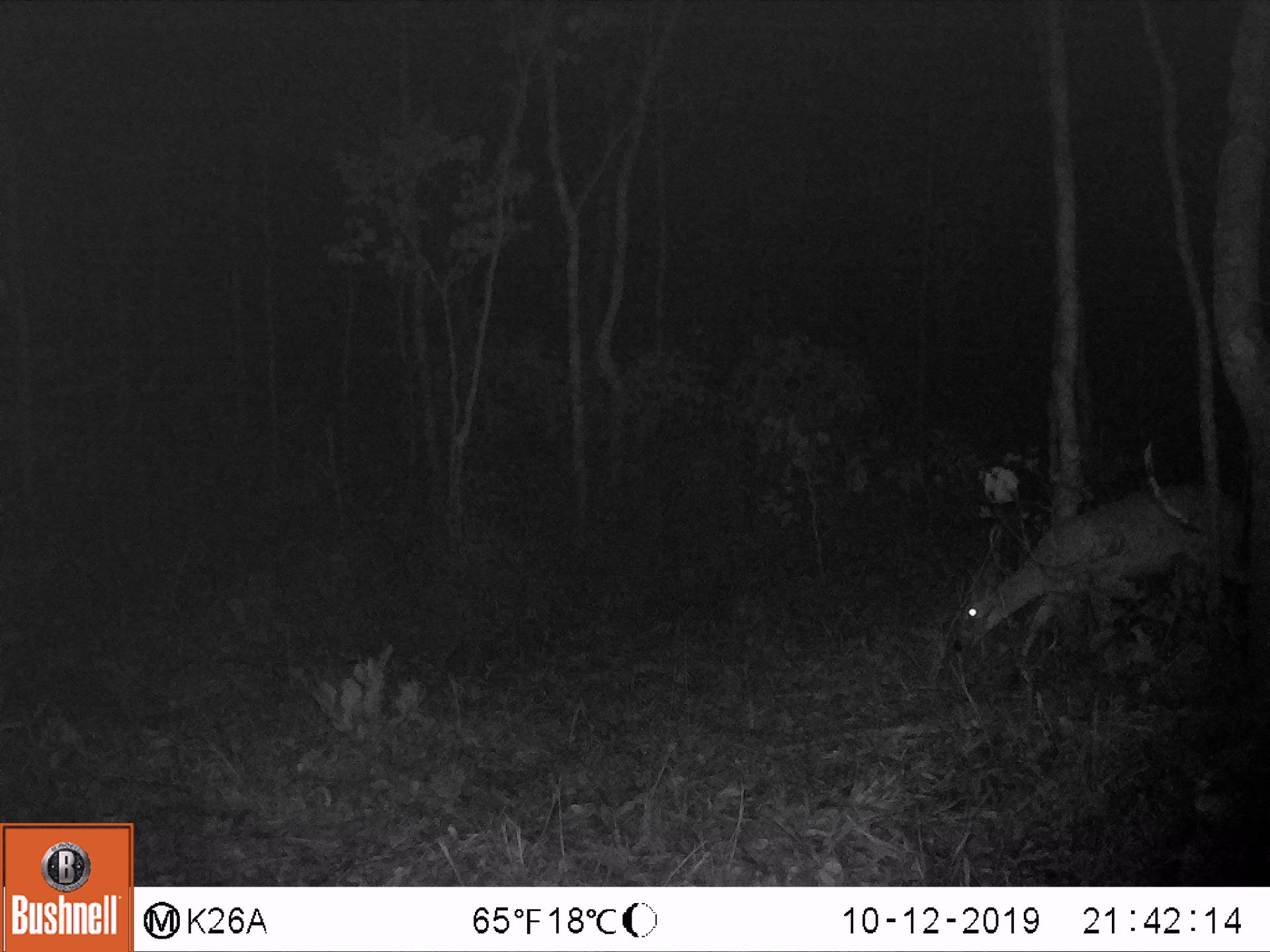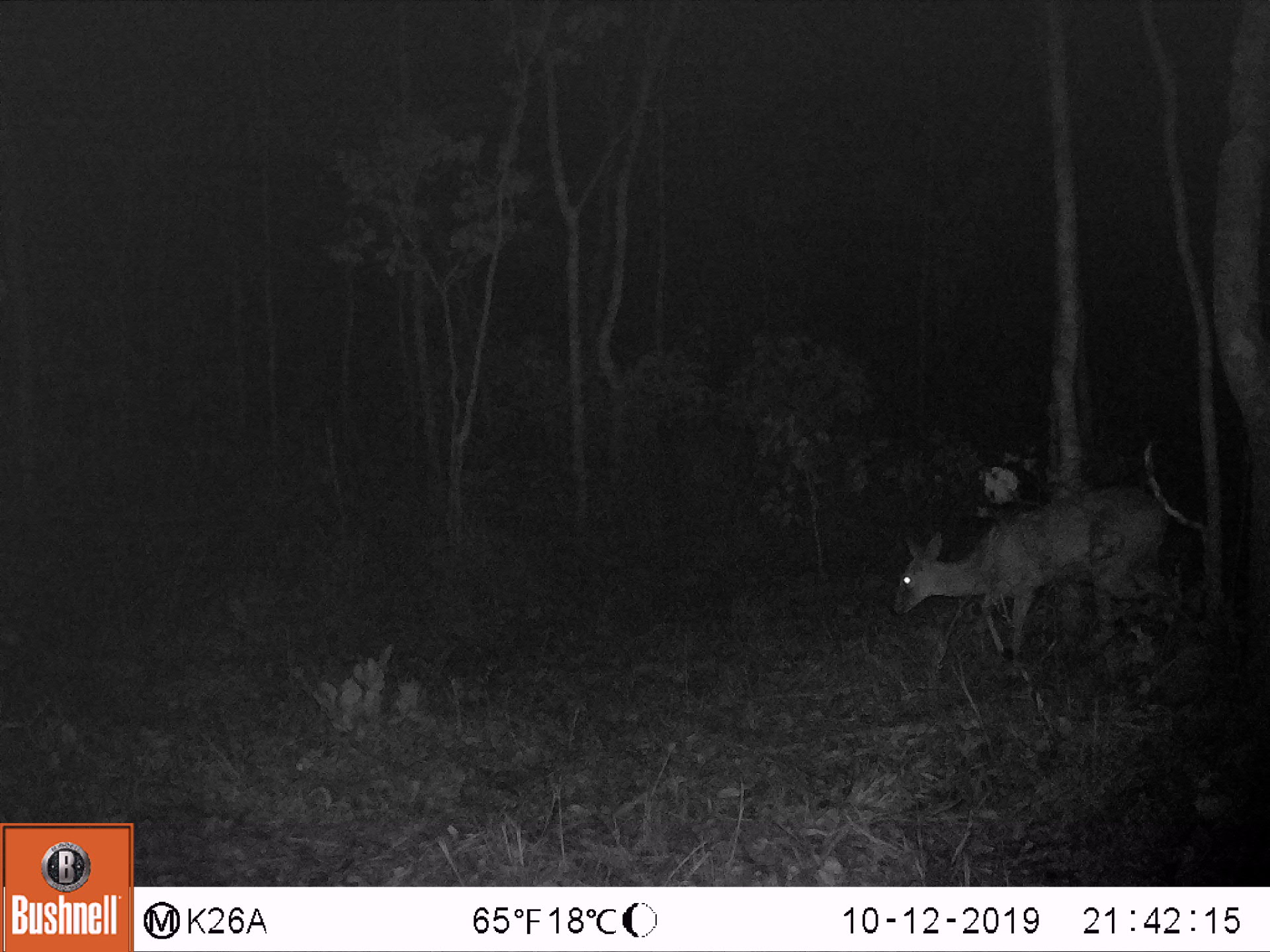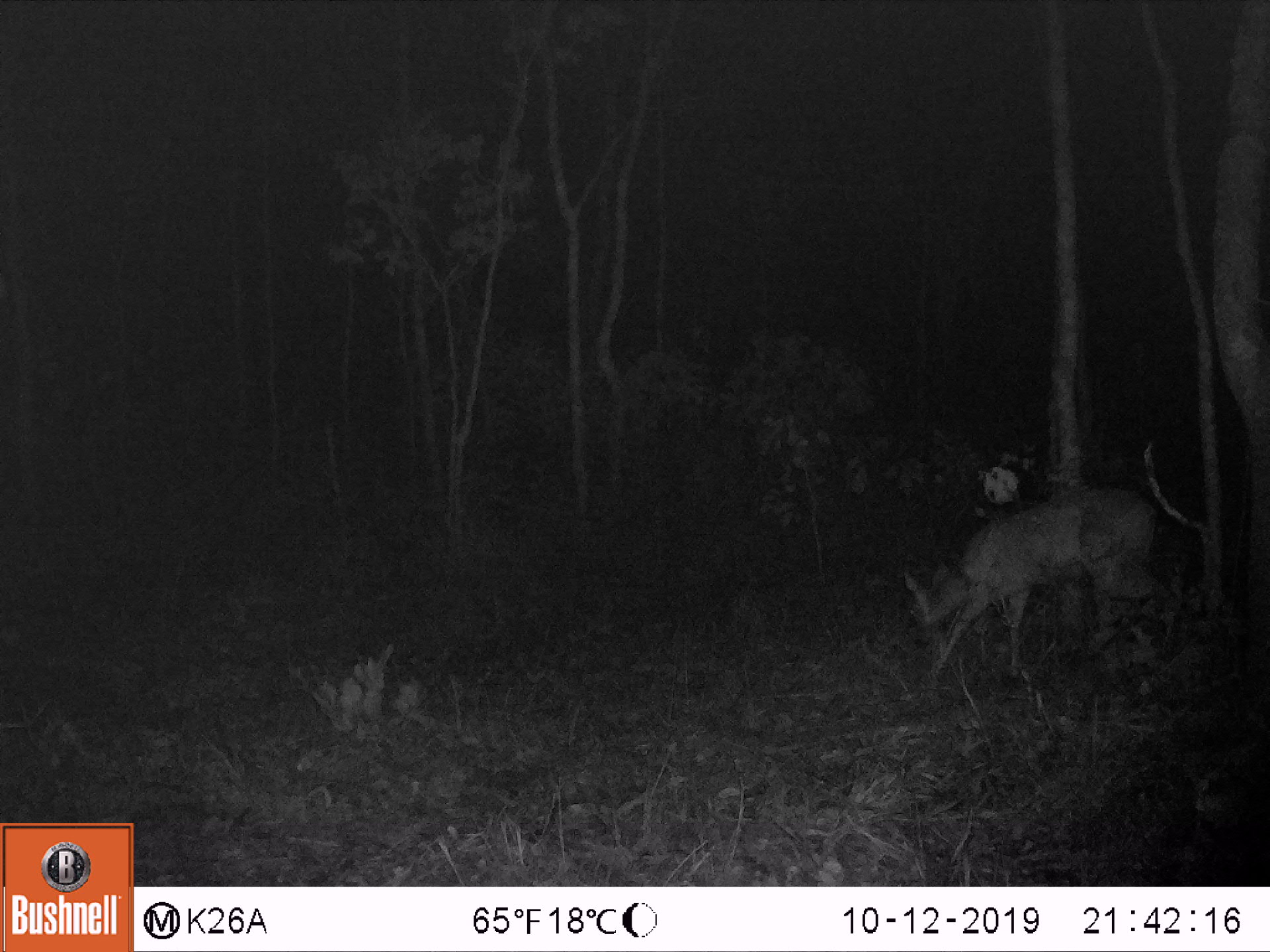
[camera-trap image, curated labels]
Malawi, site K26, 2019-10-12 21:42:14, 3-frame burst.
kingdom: Animalia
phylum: Chordata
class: Mammalia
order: Artiodactyla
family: Bovidae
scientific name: Antilopinae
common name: small antelope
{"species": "small antelope (Antilopinae)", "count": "1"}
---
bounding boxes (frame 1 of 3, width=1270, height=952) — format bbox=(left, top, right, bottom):
small antelope: bbox=(954, 486, 1247, 680)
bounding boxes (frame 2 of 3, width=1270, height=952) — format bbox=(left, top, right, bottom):
small antelope: bbox=(889, 484, 1171, 669)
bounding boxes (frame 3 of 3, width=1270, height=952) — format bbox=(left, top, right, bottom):
small antelope: bbox=(905, 488, 1158, 686)